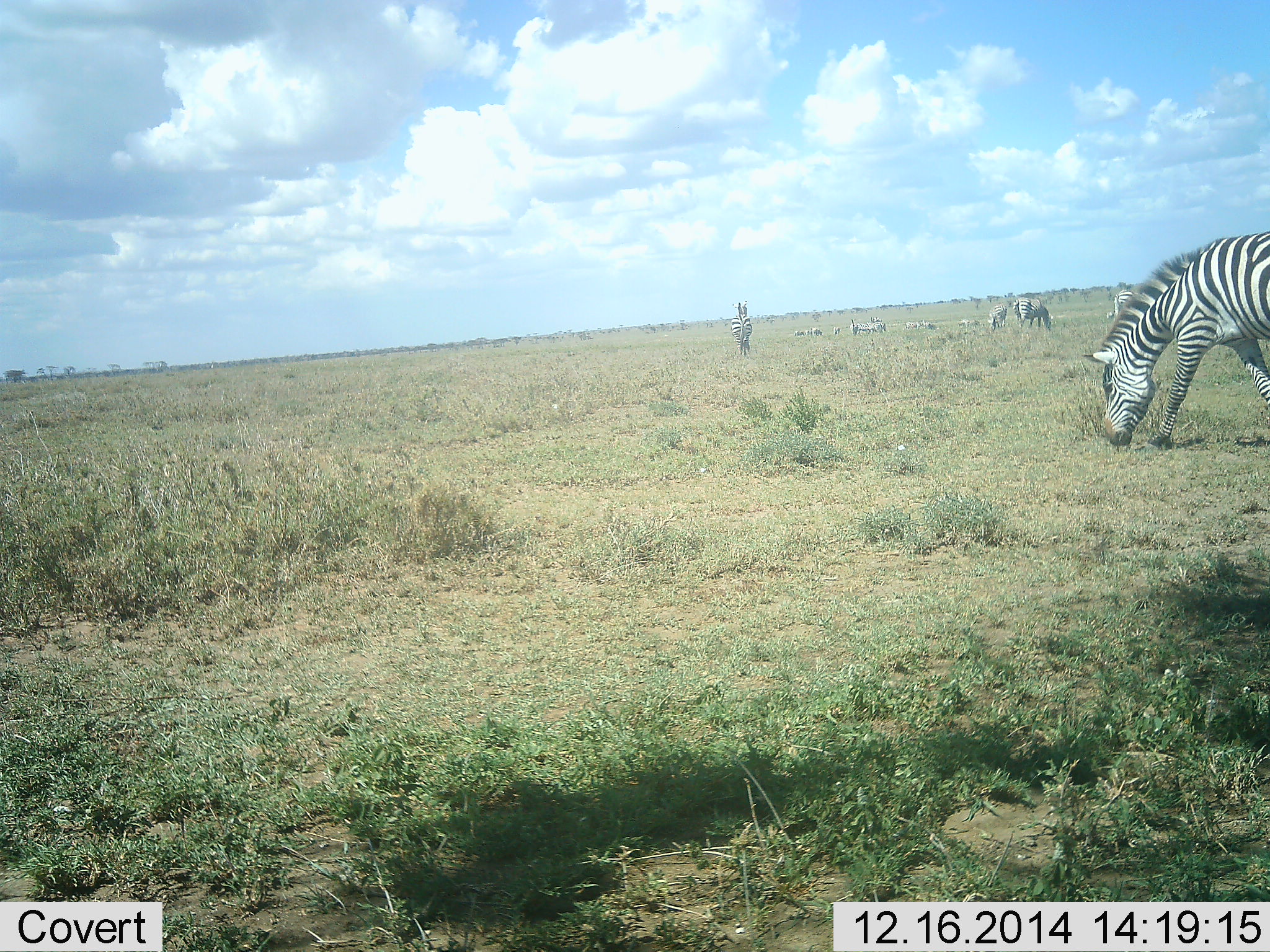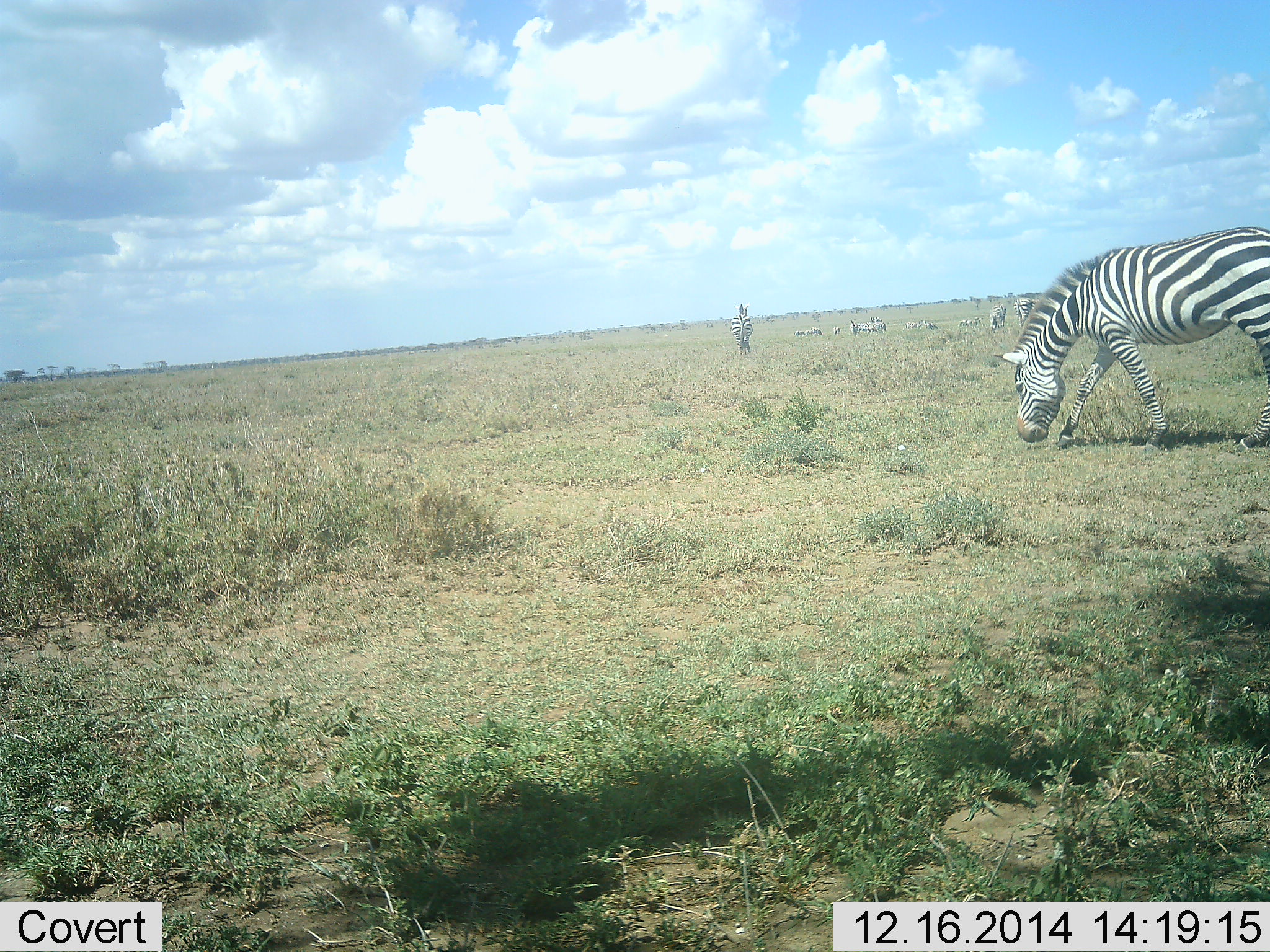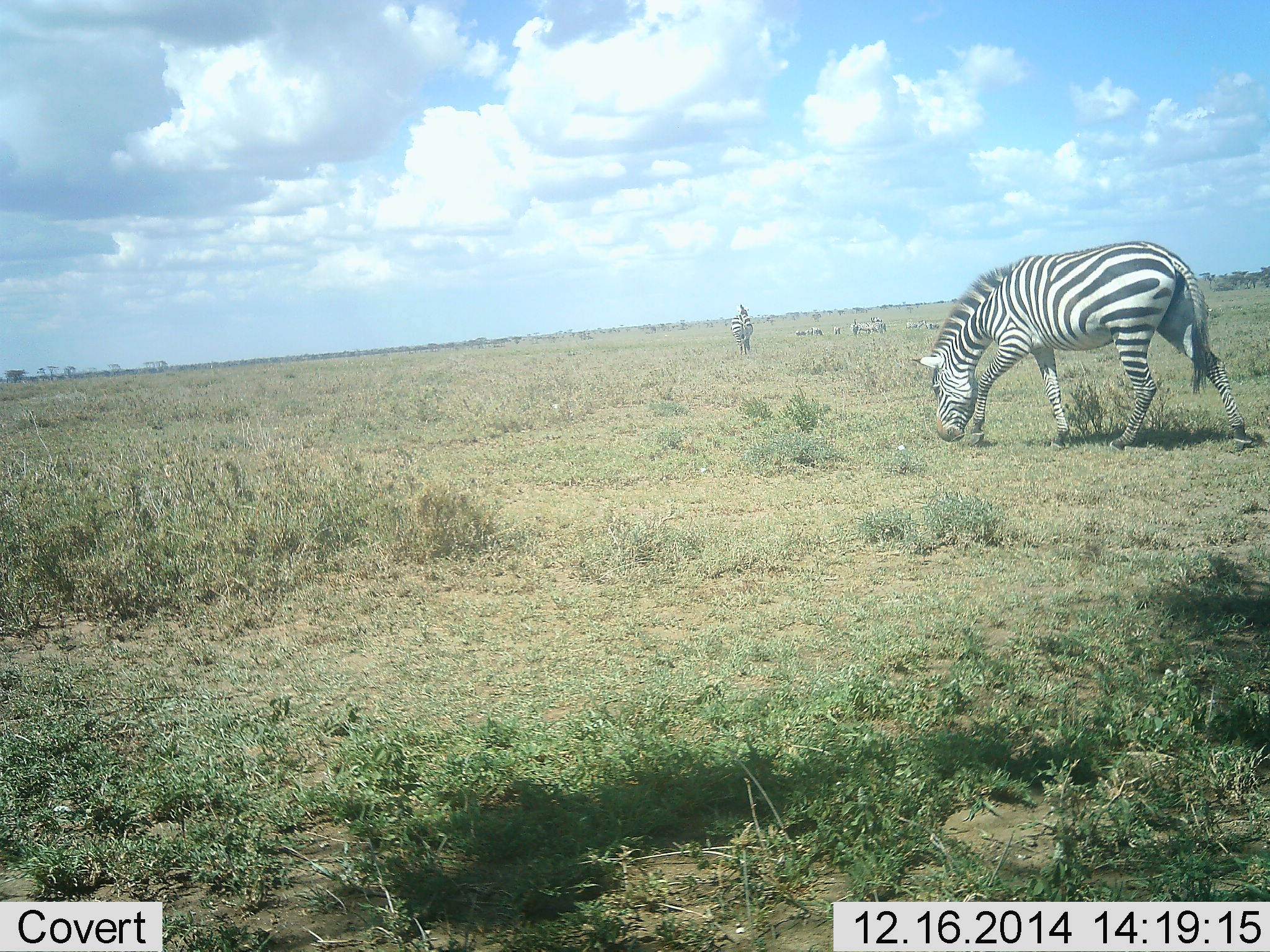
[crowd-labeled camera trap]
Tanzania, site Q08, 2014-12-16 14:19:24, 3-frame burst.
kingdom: Animalia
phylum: Chordata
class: Mammalia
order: Perissodactyla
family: Equidae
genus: Equus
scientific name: Equus quagga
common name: plains zebra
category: zebra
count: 10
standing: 40%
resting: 20%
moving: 50%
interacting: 0%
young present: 0%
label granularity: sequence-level